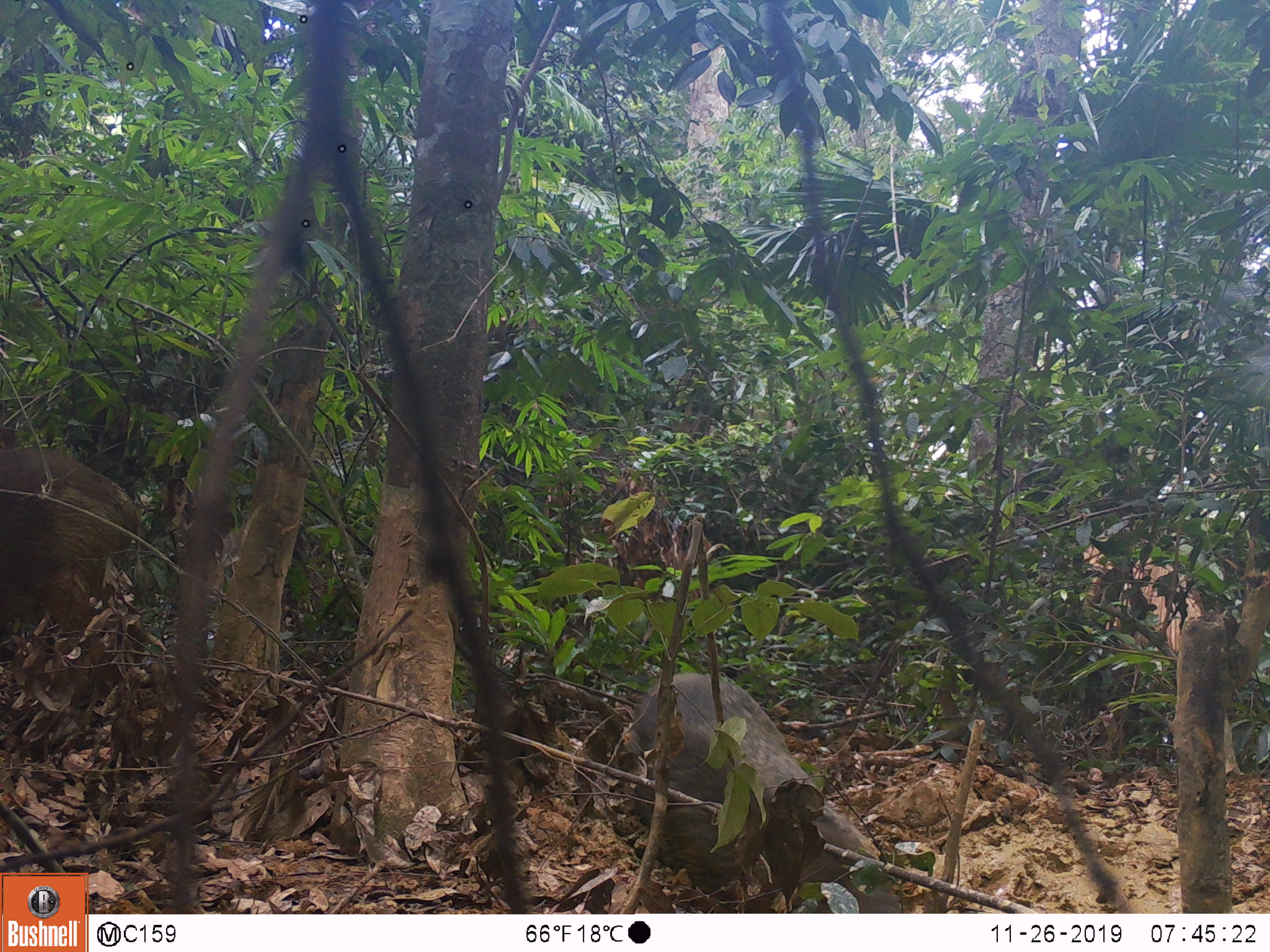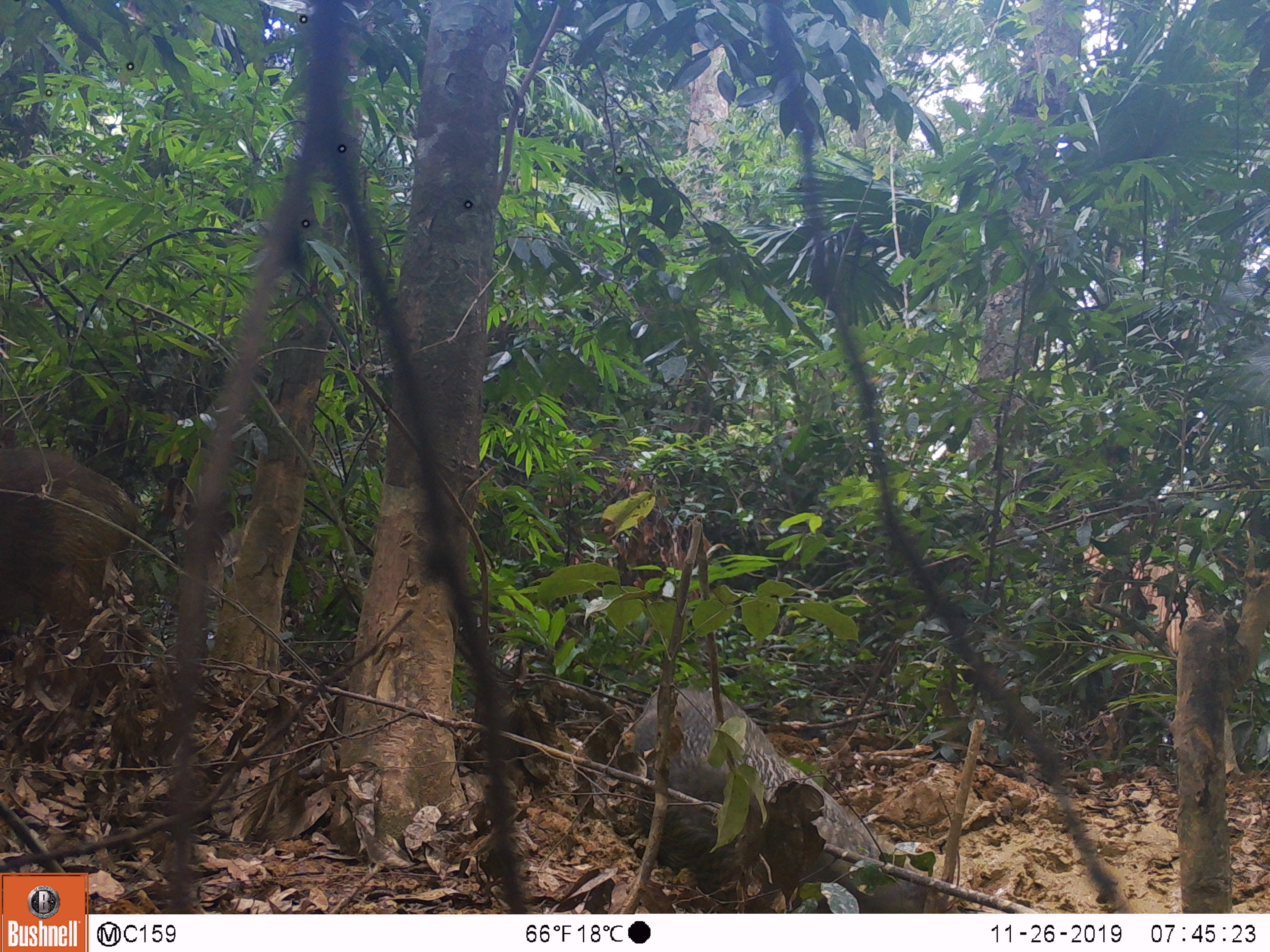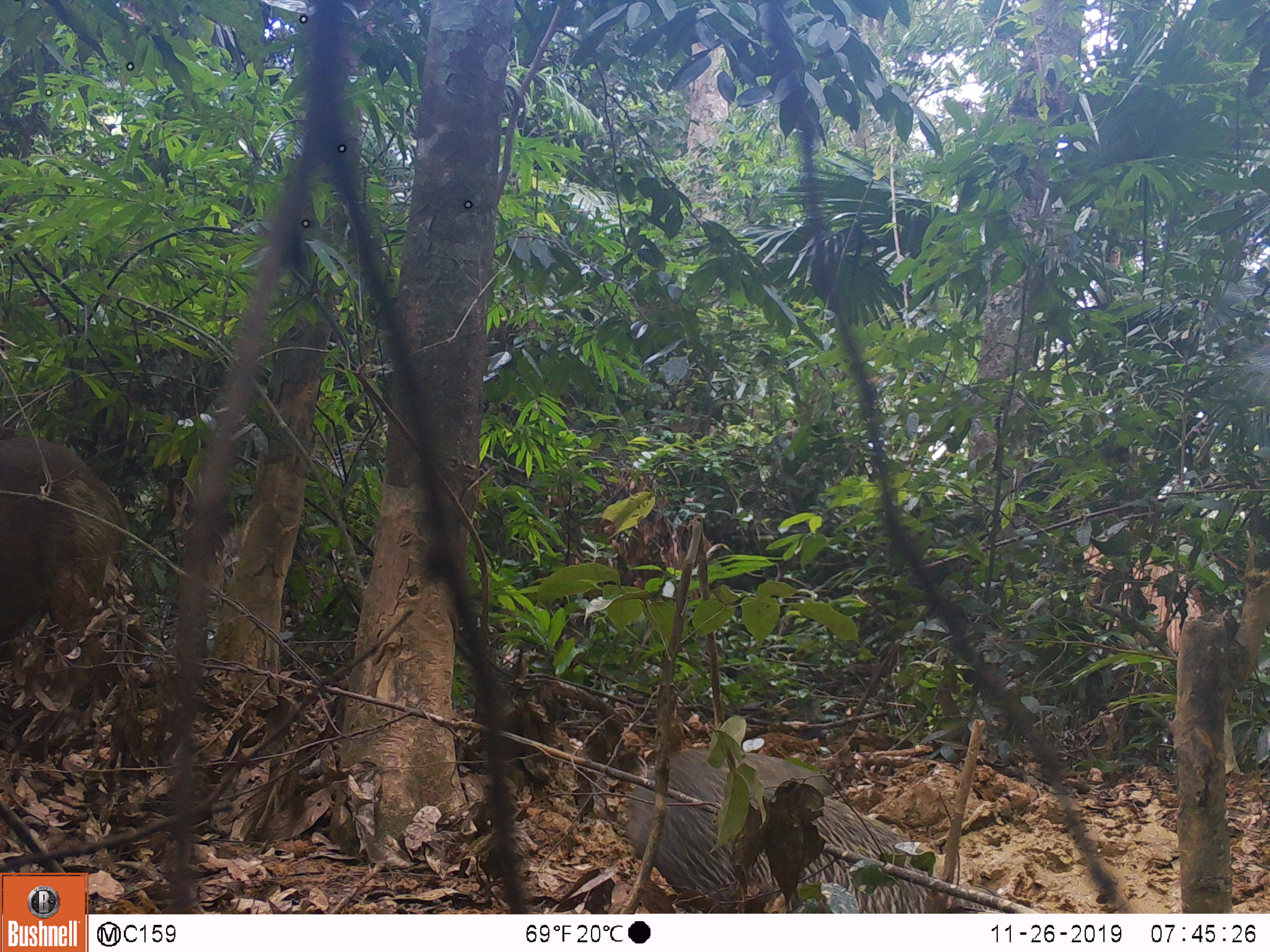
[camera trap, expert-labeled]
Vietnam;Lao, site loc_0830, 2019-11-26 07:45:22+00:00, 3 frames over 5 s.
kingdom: Animalia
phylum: Chordata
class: Mammalia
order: Artiodactyla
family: Suidae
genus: Sus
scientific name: Sus scrofa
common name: eurasian wild pig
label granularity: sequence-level